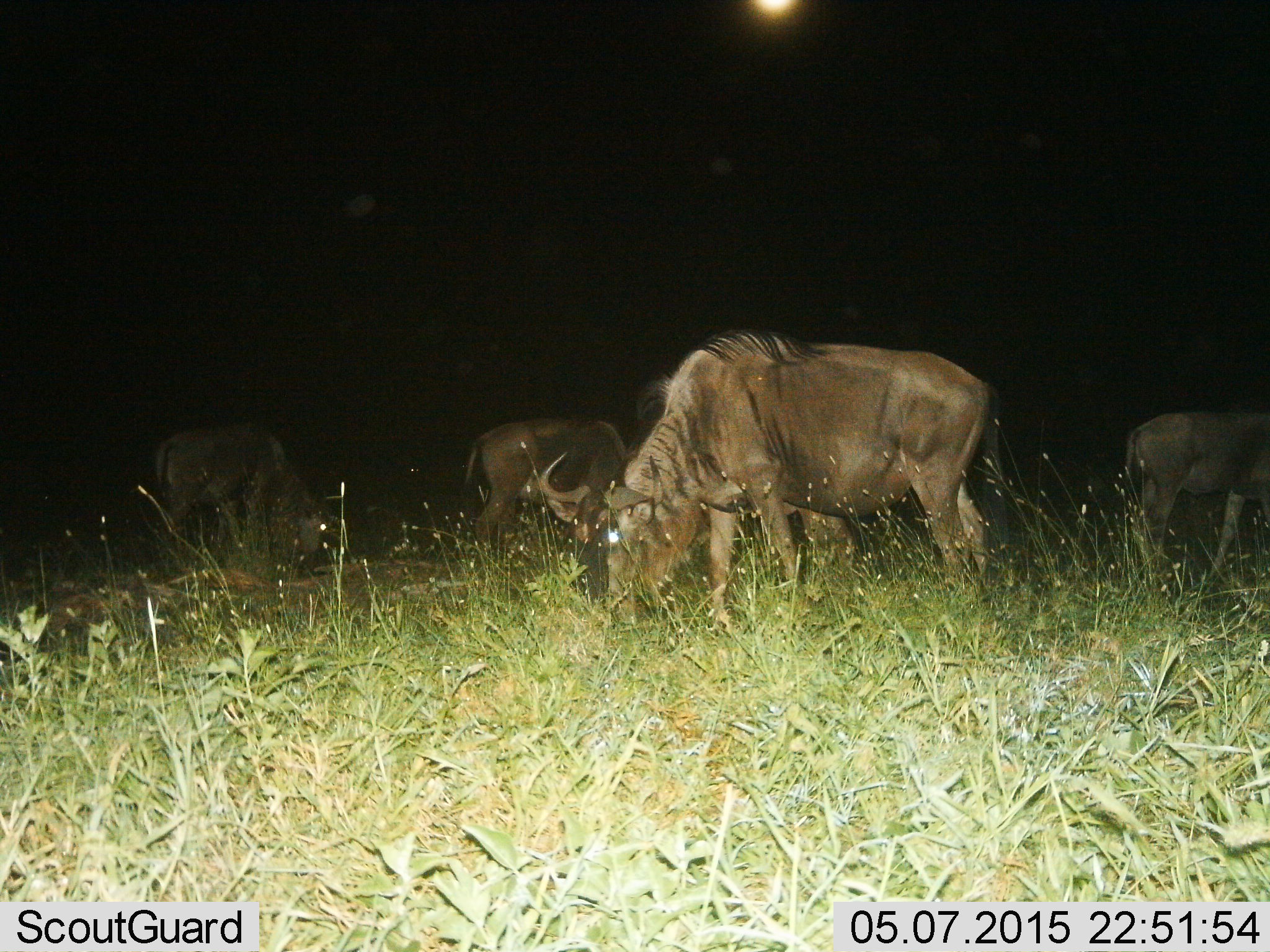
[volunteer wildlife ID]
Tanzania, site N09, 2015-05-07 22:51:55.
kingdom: Animalia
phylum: Chordata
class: Mammalia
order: Artiodactyla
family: Bovidae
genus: Connochaetes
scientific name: Connochaetes taurinus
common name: blue wildebeest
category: wildebeest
Wildebeest (blue wildebeest) (Connochaetes taurinus), count 4. Behavior (volunteer vote fractions): standing 10%, resting 0%, moving 40%, interacting 10%. Young present (vote fraction): 10%. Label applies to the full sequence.